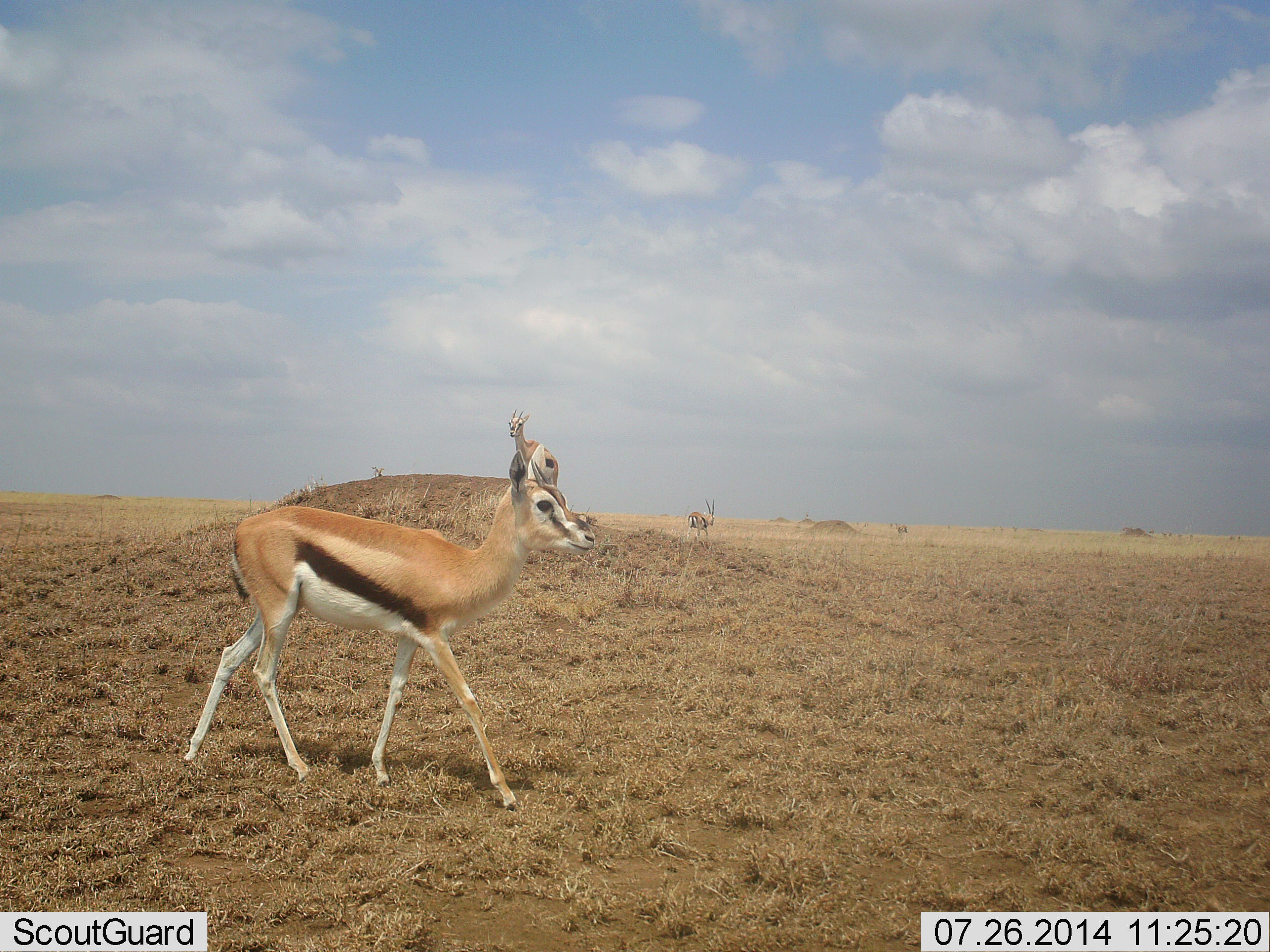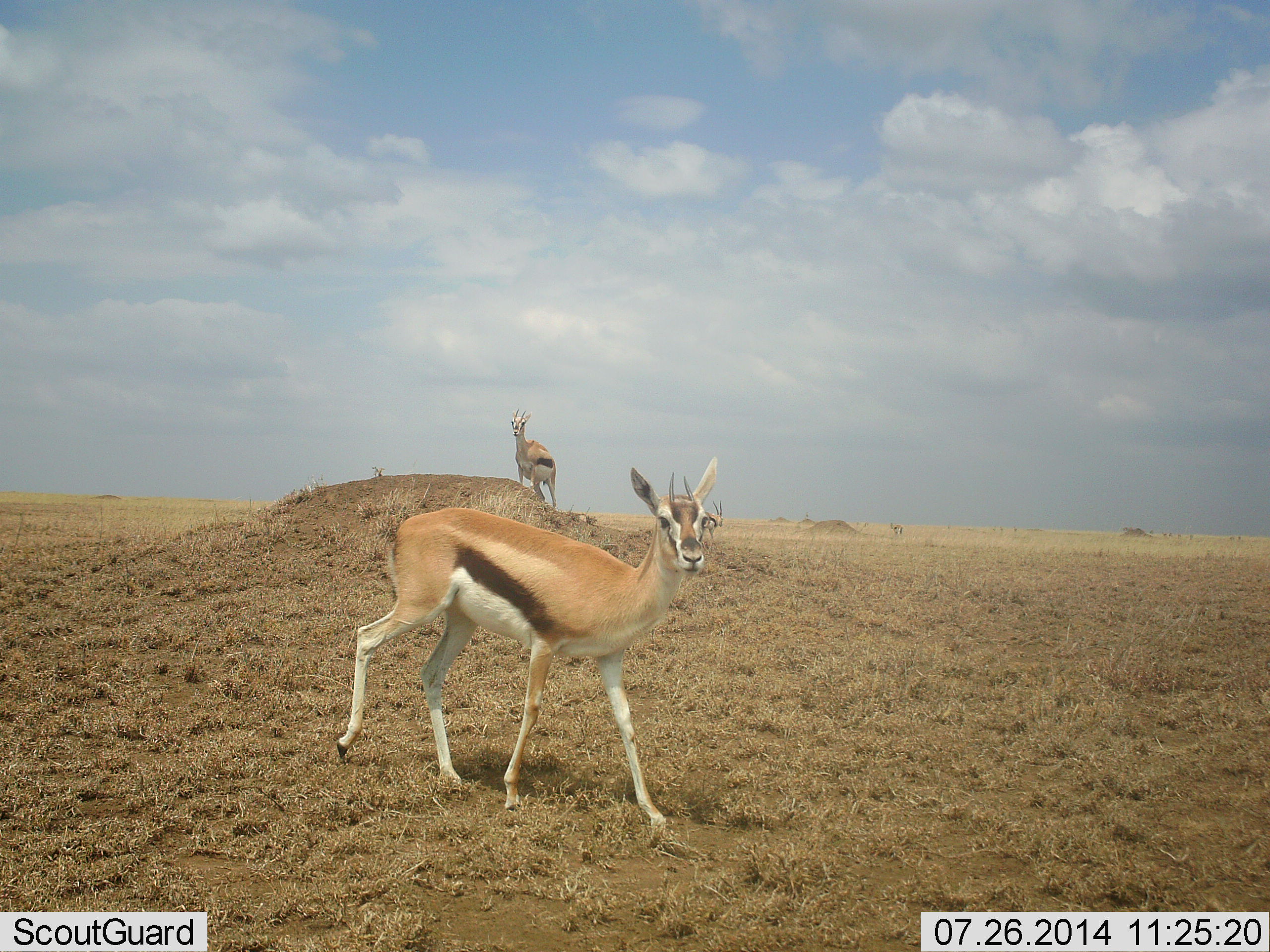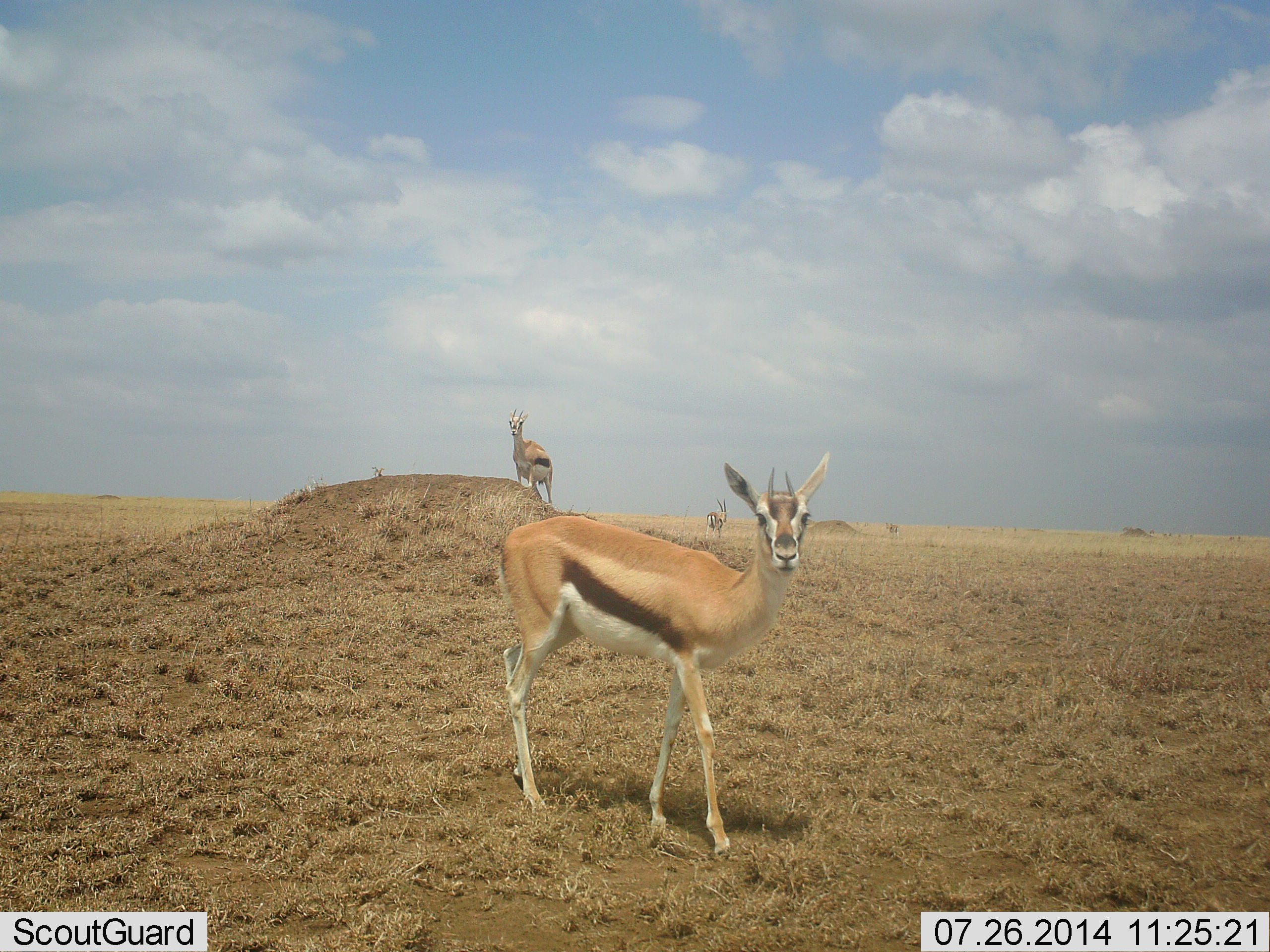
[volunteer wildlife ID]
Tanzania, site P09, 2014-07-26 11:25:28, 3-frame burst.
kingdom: Animalia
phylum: Chordata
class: Mammalia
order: Artiodactyla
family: Bovidae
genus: Eudorcas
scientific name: Eudorcas thomsonii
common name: thomson's gazelle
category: gazellethomsons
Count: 3.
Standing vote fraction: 91%.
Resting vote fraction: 0%.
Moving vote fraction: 100%.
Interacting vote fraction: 0%.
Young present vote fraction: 0%.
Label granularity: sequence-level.